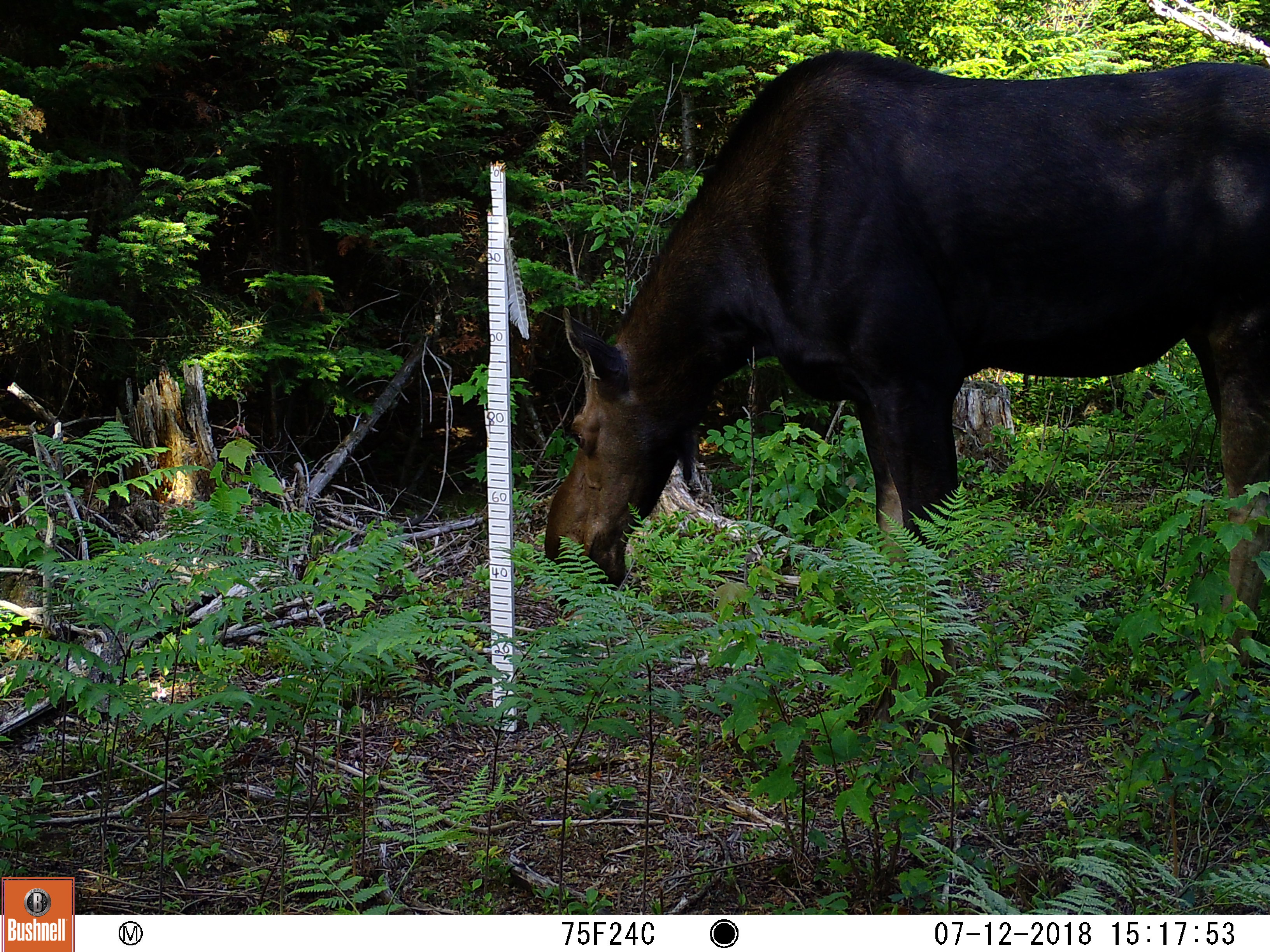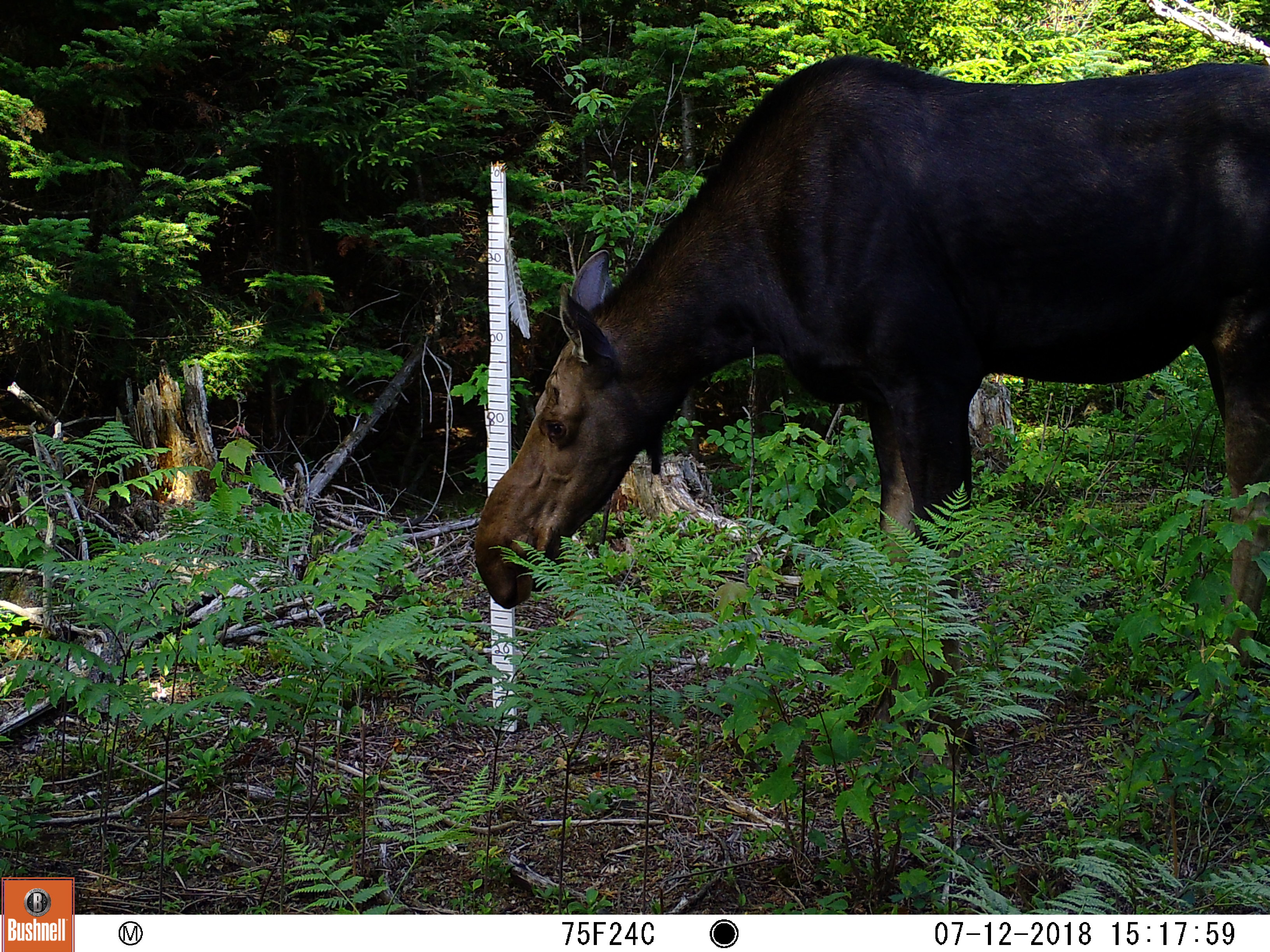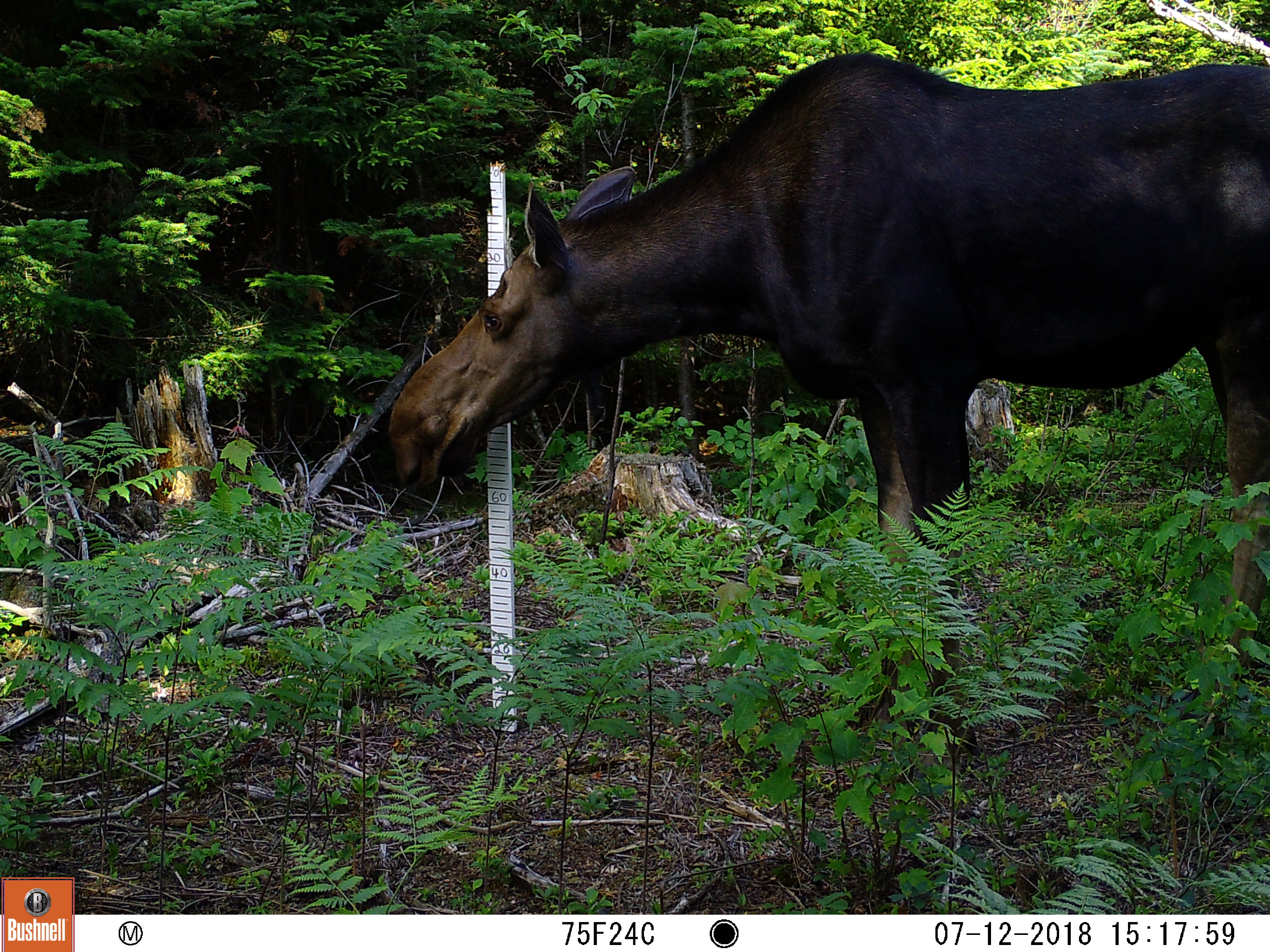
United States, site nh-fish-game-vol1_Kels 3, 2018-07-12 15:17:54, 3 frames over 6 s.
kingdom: Animalia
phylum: Chordata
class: Mammalia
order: Artiodactyla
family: Cervidae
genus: Alces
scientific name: Alces alces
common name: moose